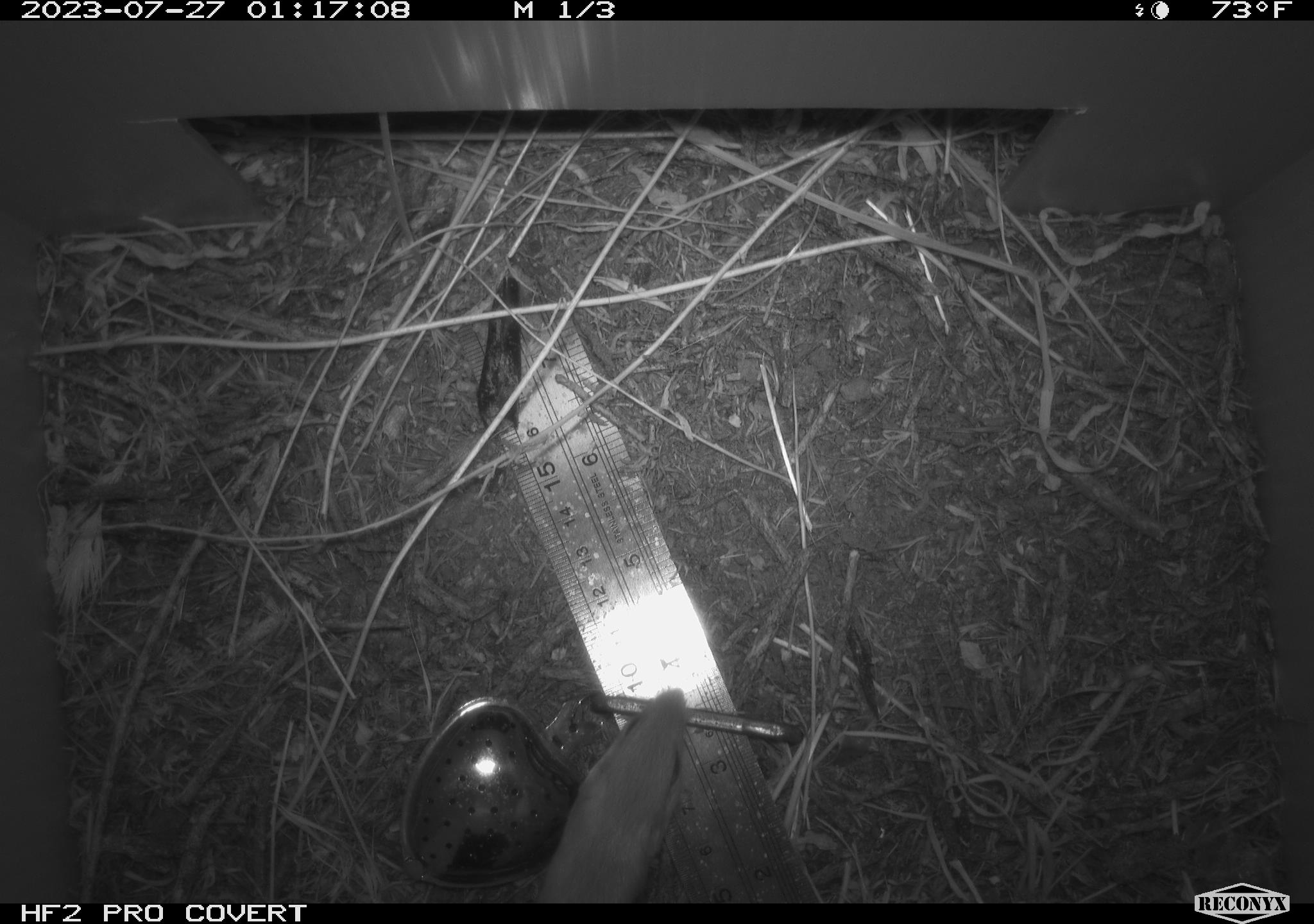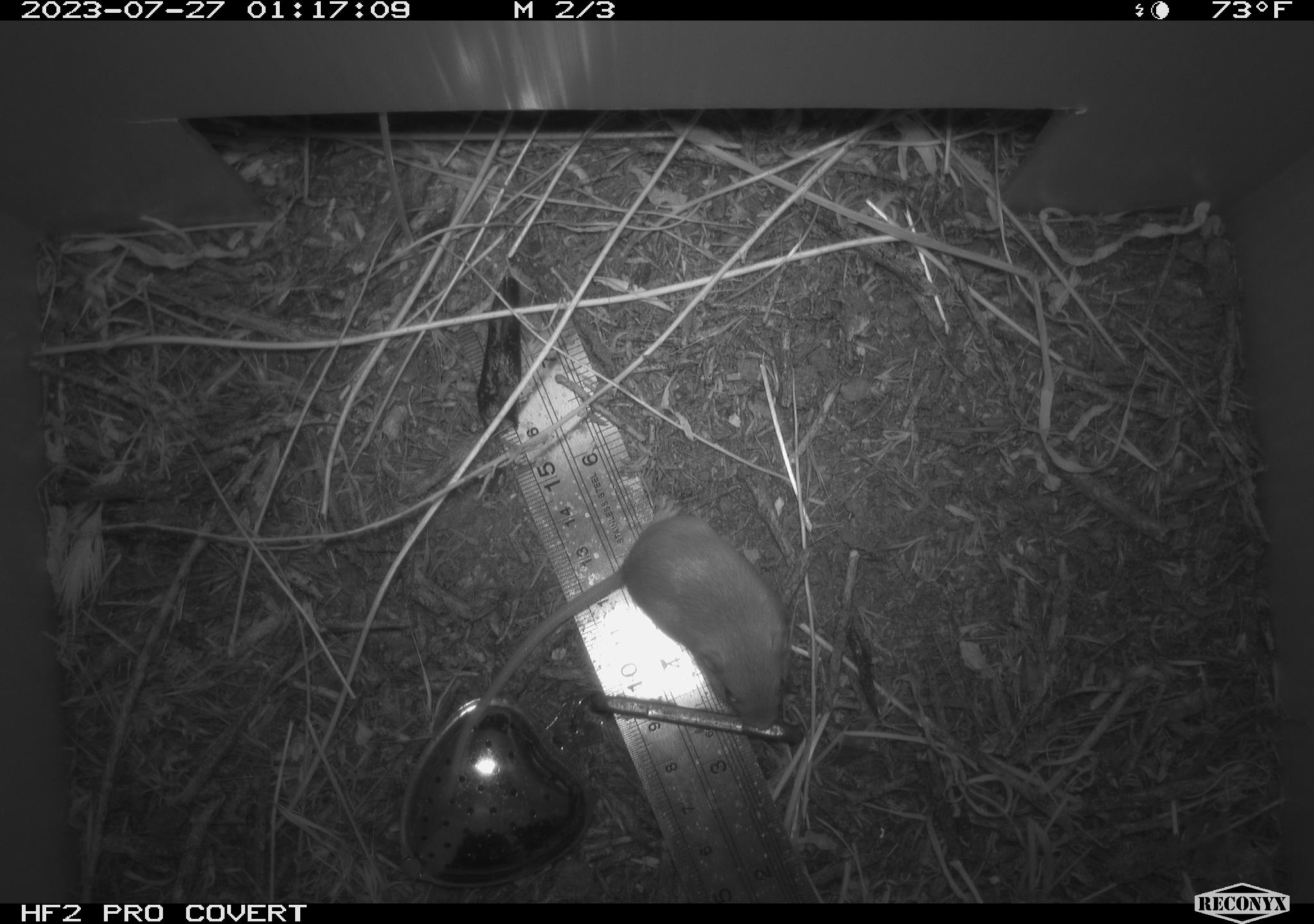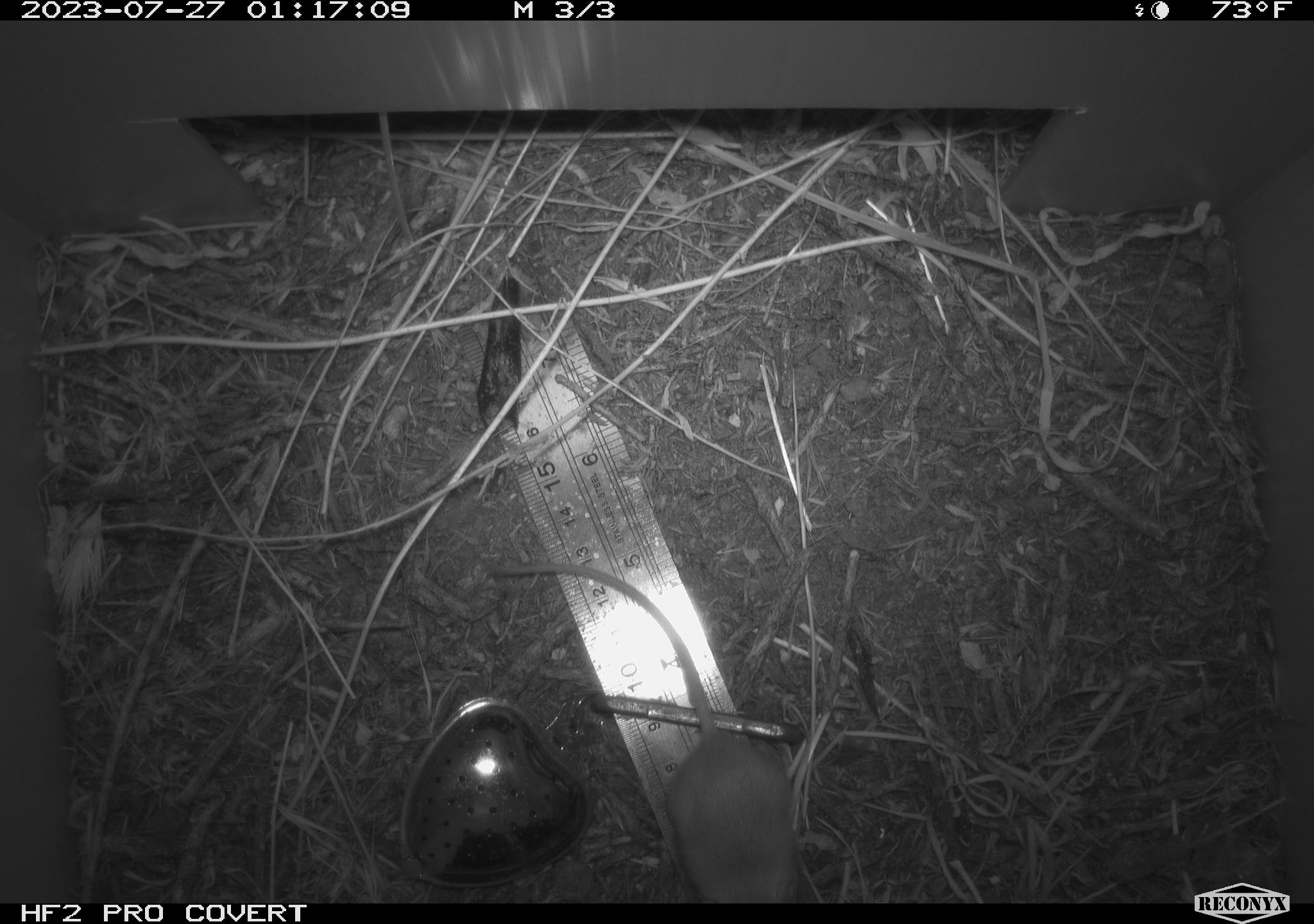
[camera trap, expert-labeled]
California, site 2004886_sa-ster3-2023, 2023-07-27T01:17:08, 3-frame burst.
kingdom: Animalia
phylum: Chordata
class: Mammalia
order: Rodentia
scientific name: Rodentia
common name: mouse species